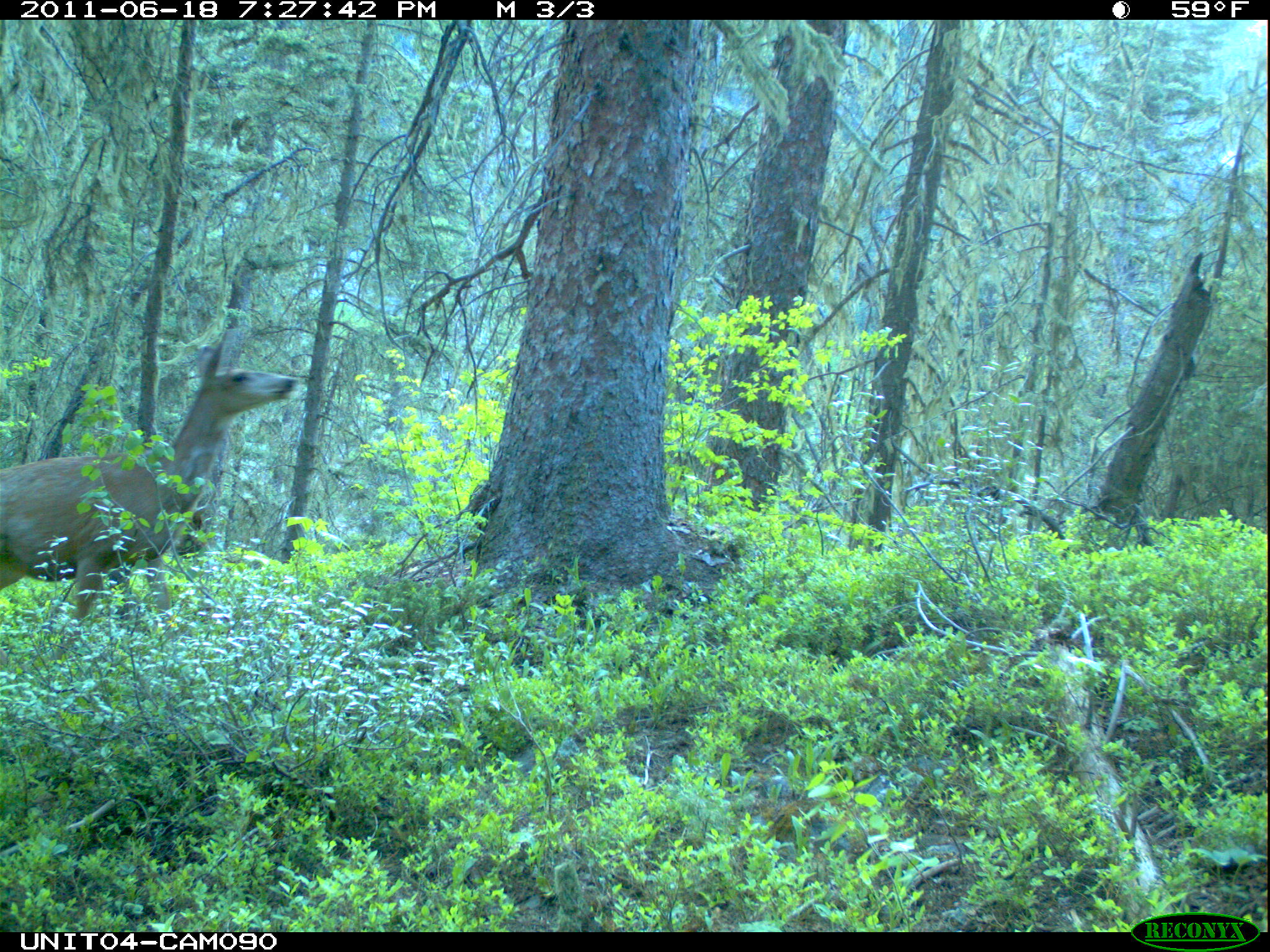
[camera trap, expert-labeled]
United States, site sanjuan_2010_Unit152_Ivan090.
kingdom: Animalia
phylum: Chordata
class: Mammalia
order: Artiodactyla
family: Cervidae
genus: Odocoileus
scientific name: Odocoileus hemionus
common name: mule deer